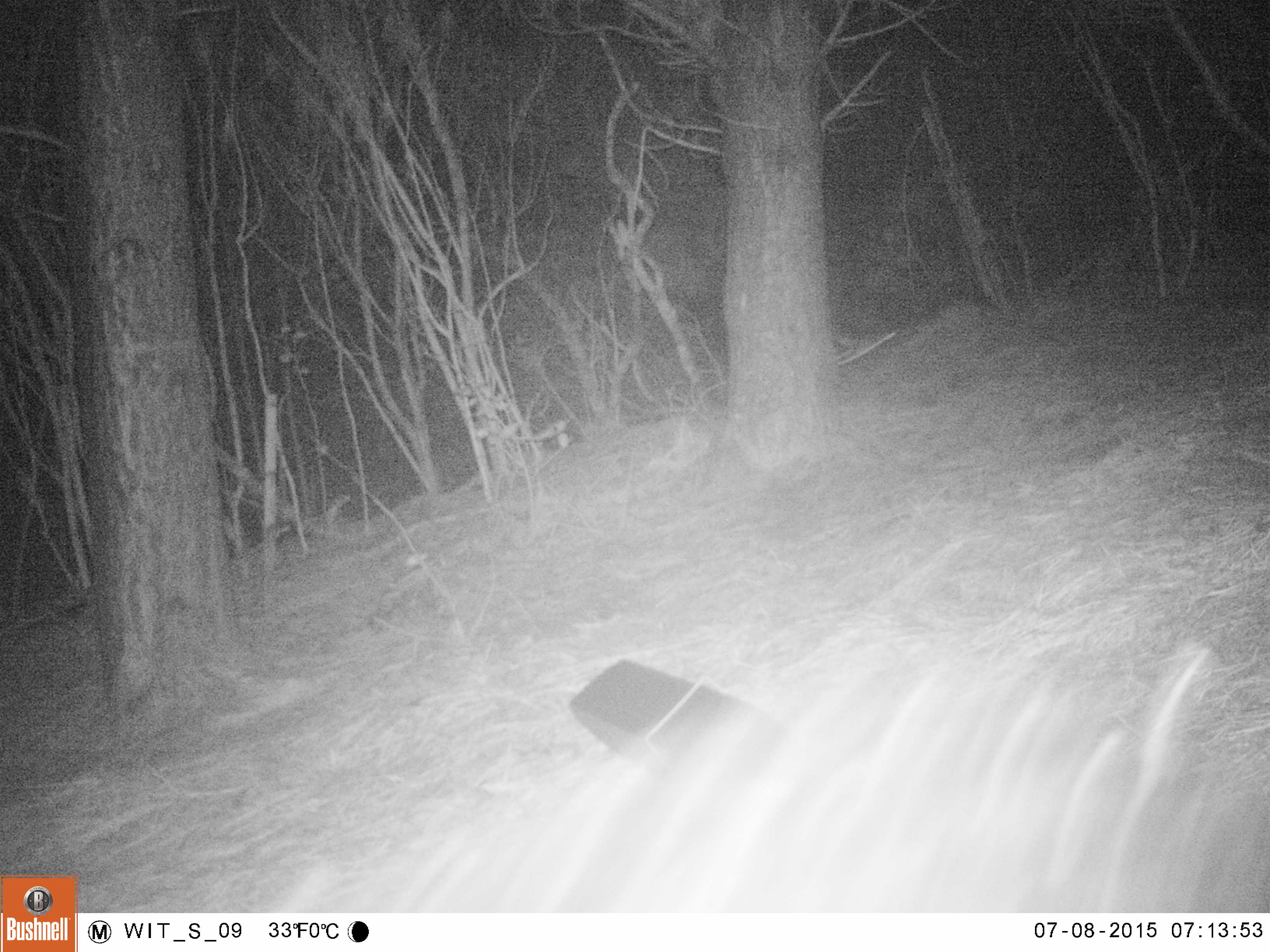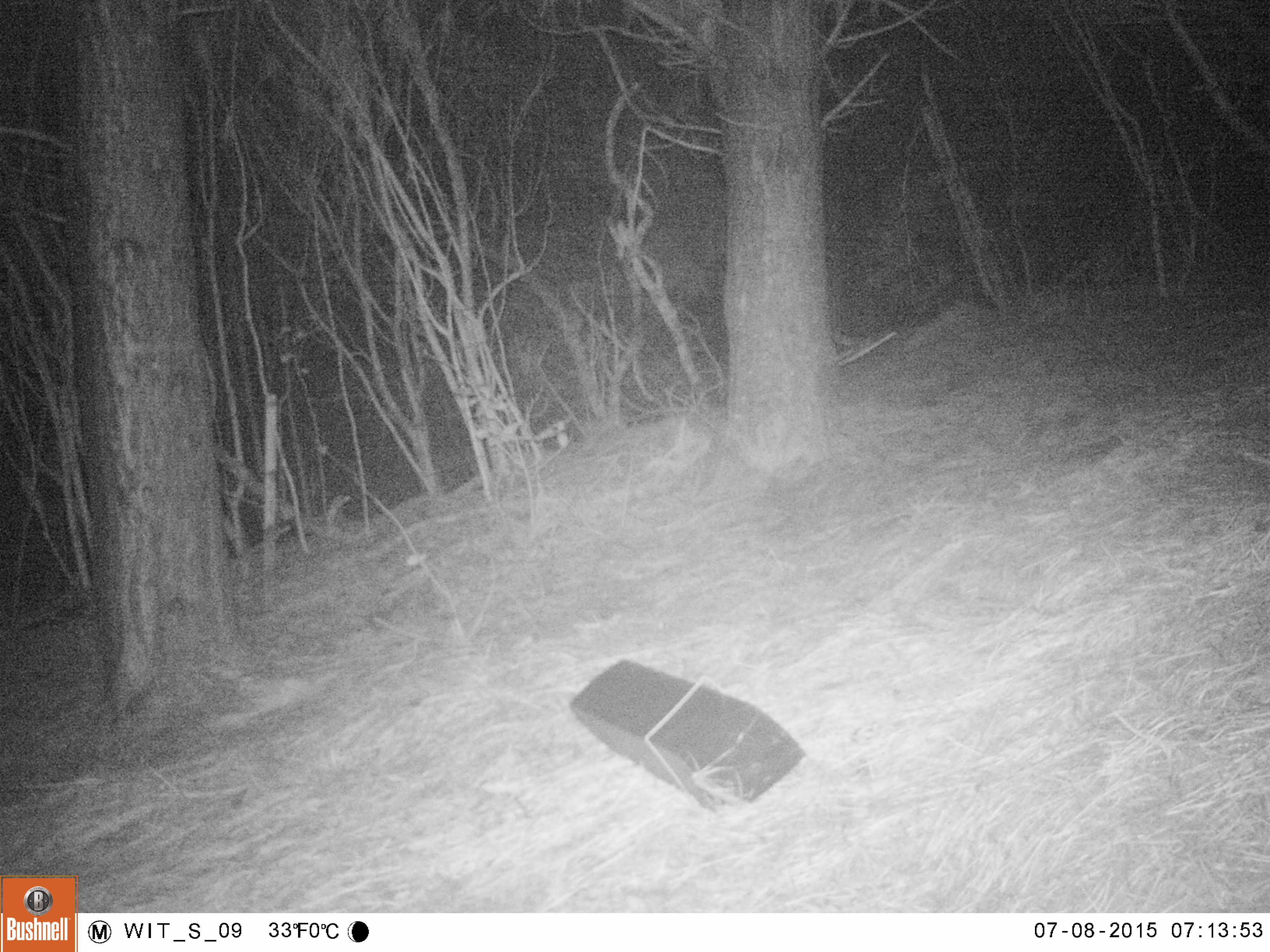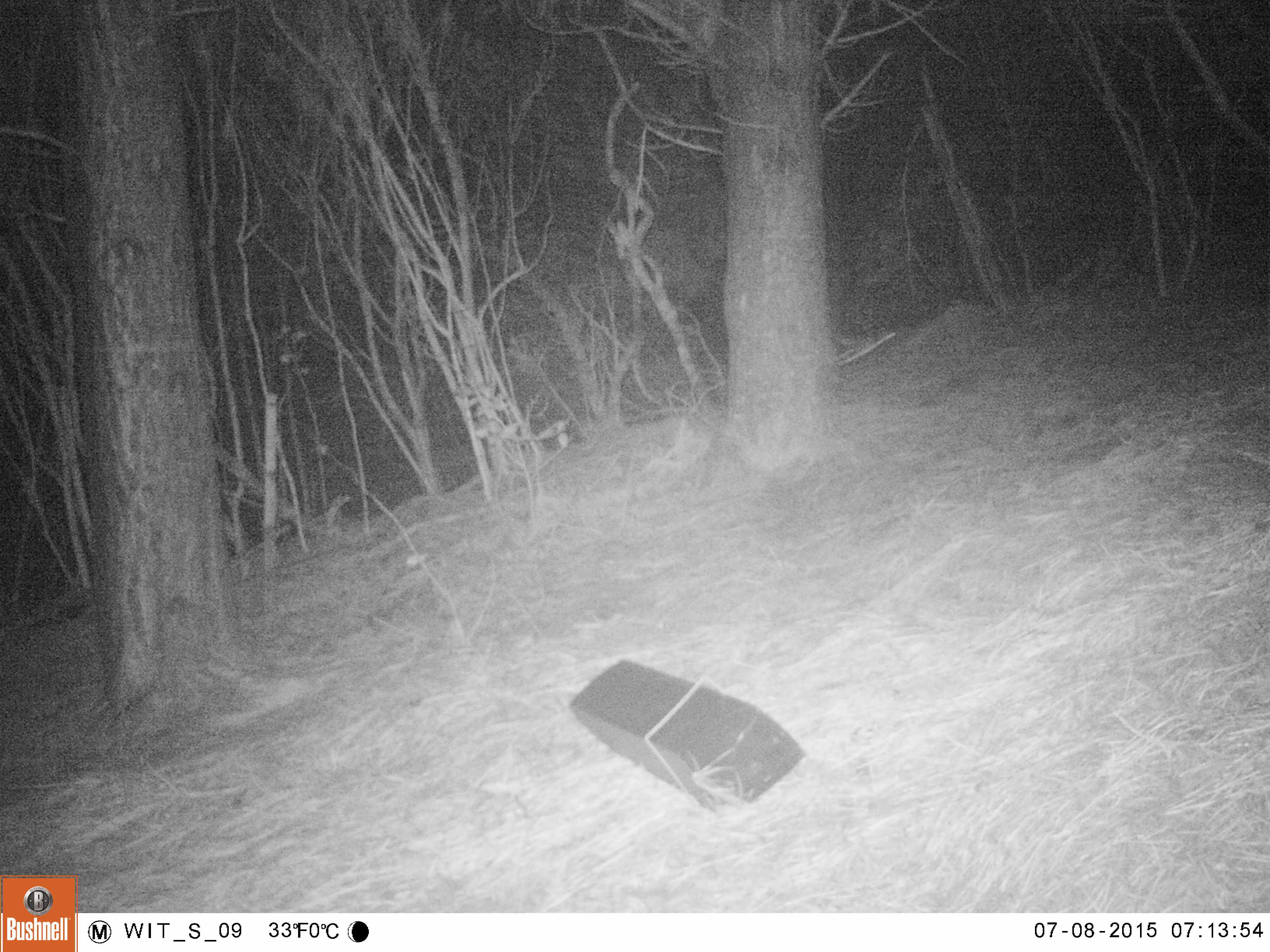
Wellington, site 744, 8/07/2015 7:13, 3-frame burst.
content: unidentified animal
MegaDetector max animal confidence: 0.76